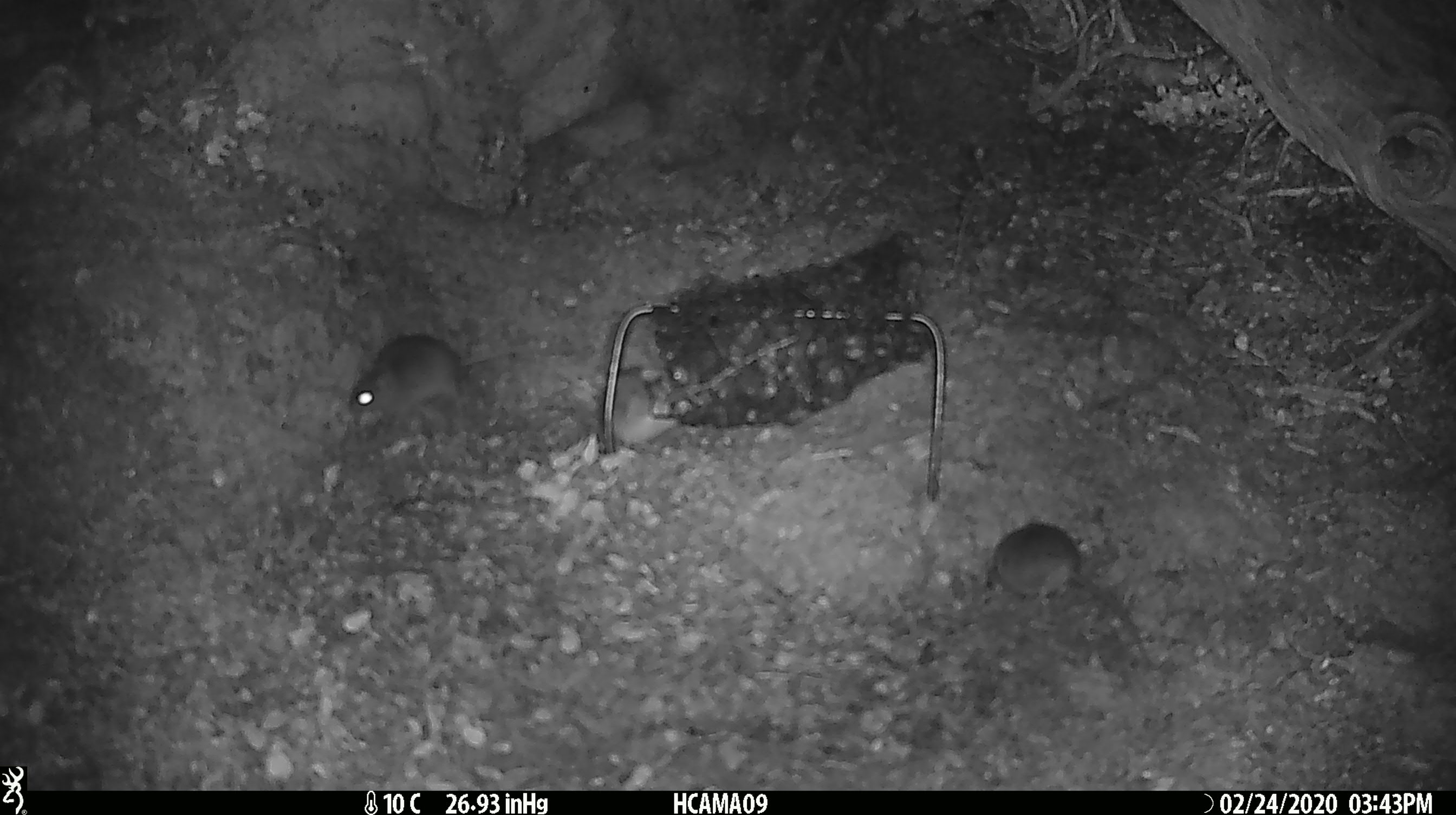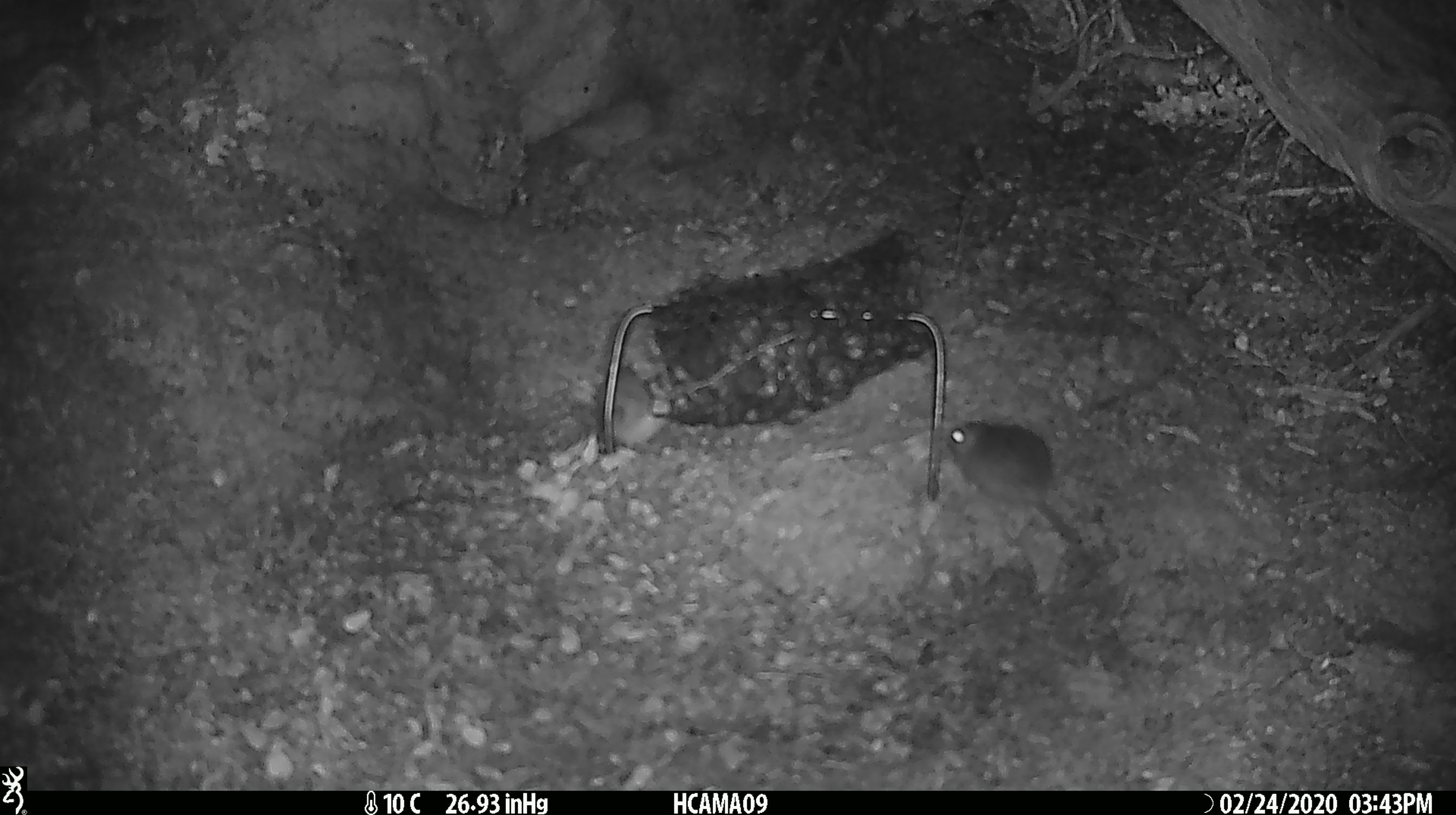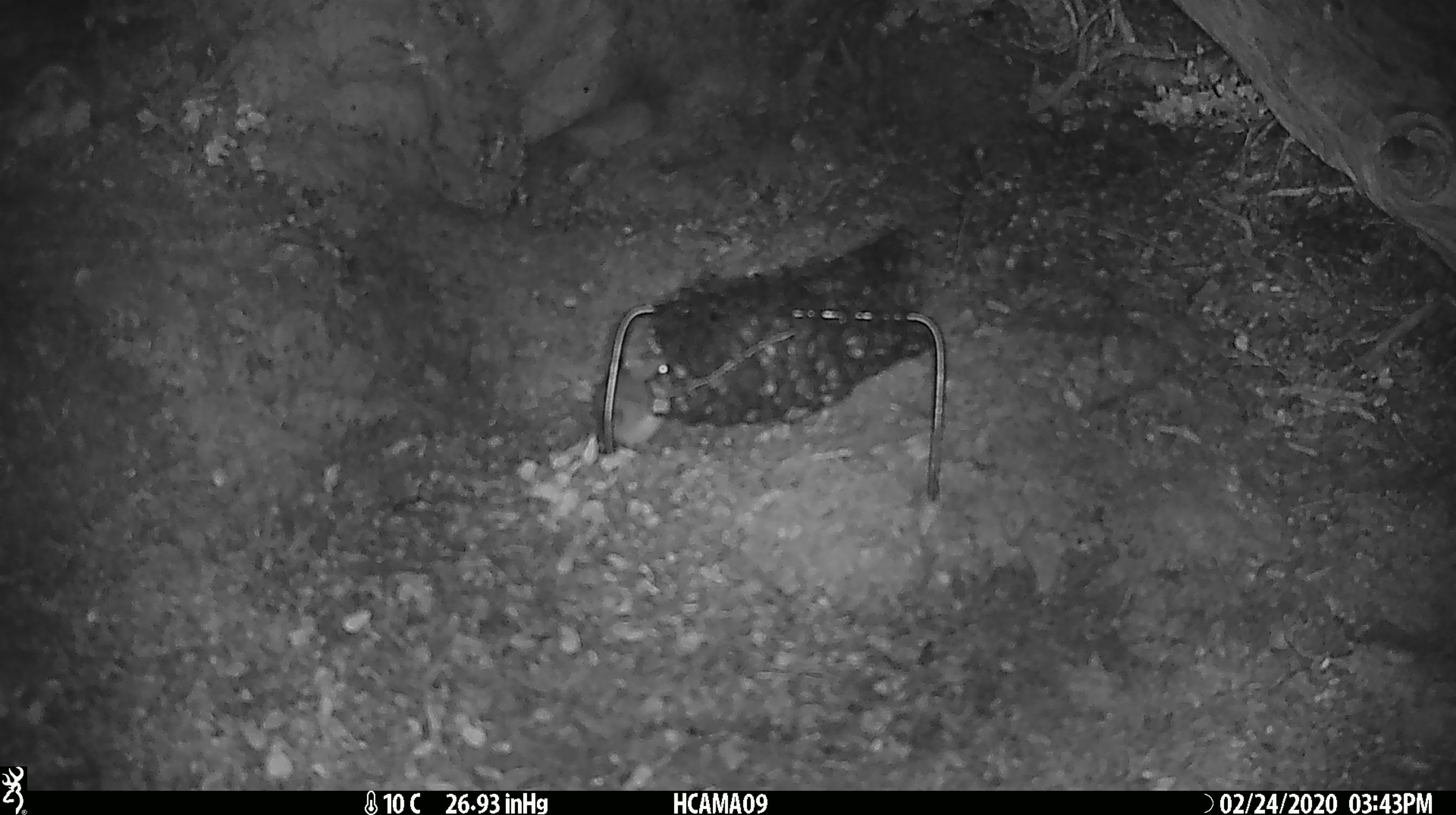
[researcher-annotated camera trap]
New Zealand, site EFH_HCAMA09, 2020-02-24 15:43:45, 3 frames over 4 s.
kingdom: Animalia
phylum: Chordata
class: Mammalia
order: Rodentia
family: Muridae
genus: Mus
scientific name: Mus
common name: mouse